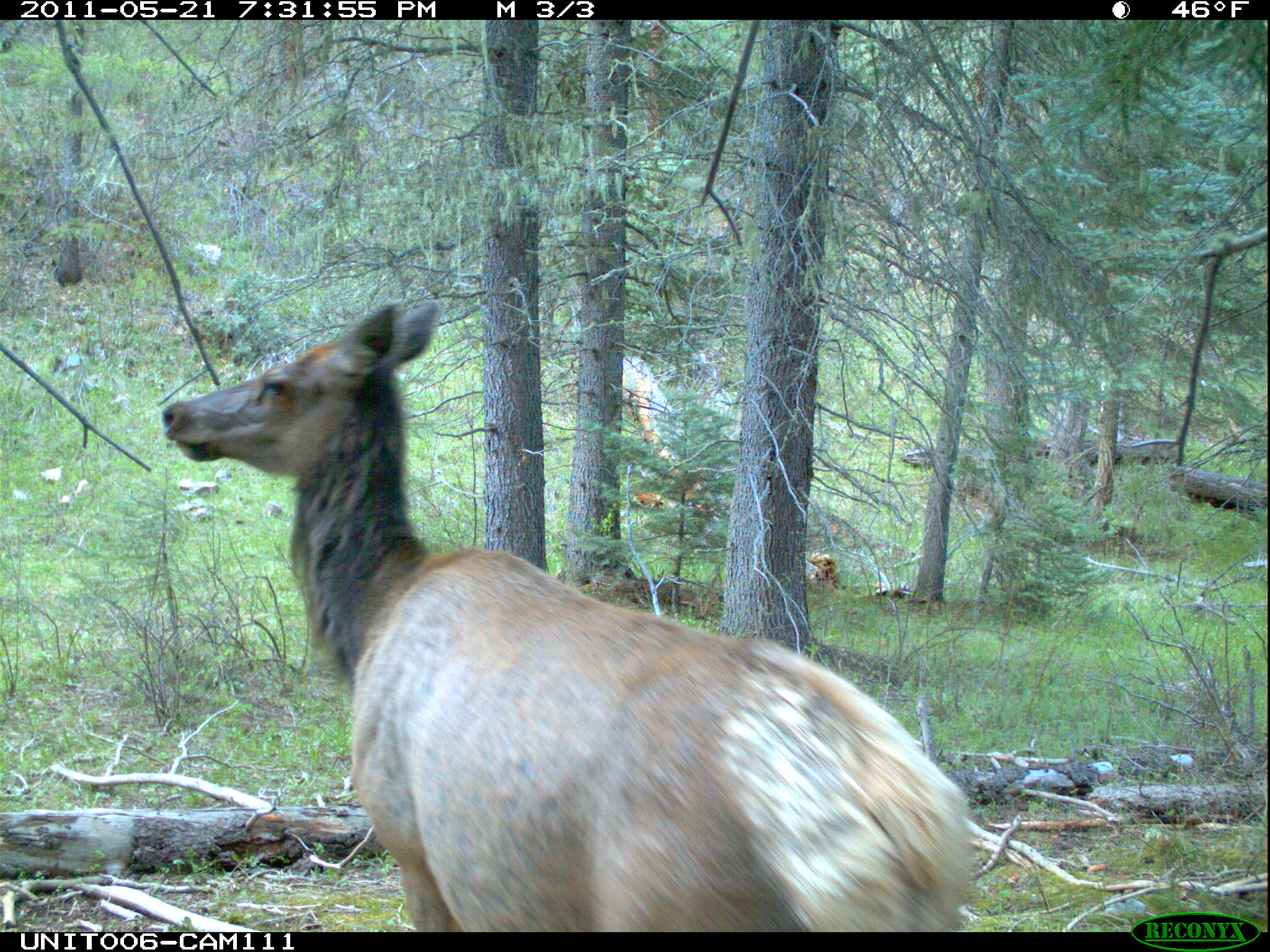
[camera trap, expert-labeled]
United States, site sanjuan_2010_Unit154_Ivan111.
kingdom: Animalia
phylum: Chordata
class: Mammalia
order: Artiodactyla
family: Cervidae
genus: Cervus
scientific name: Cervus elaphus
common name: red deer